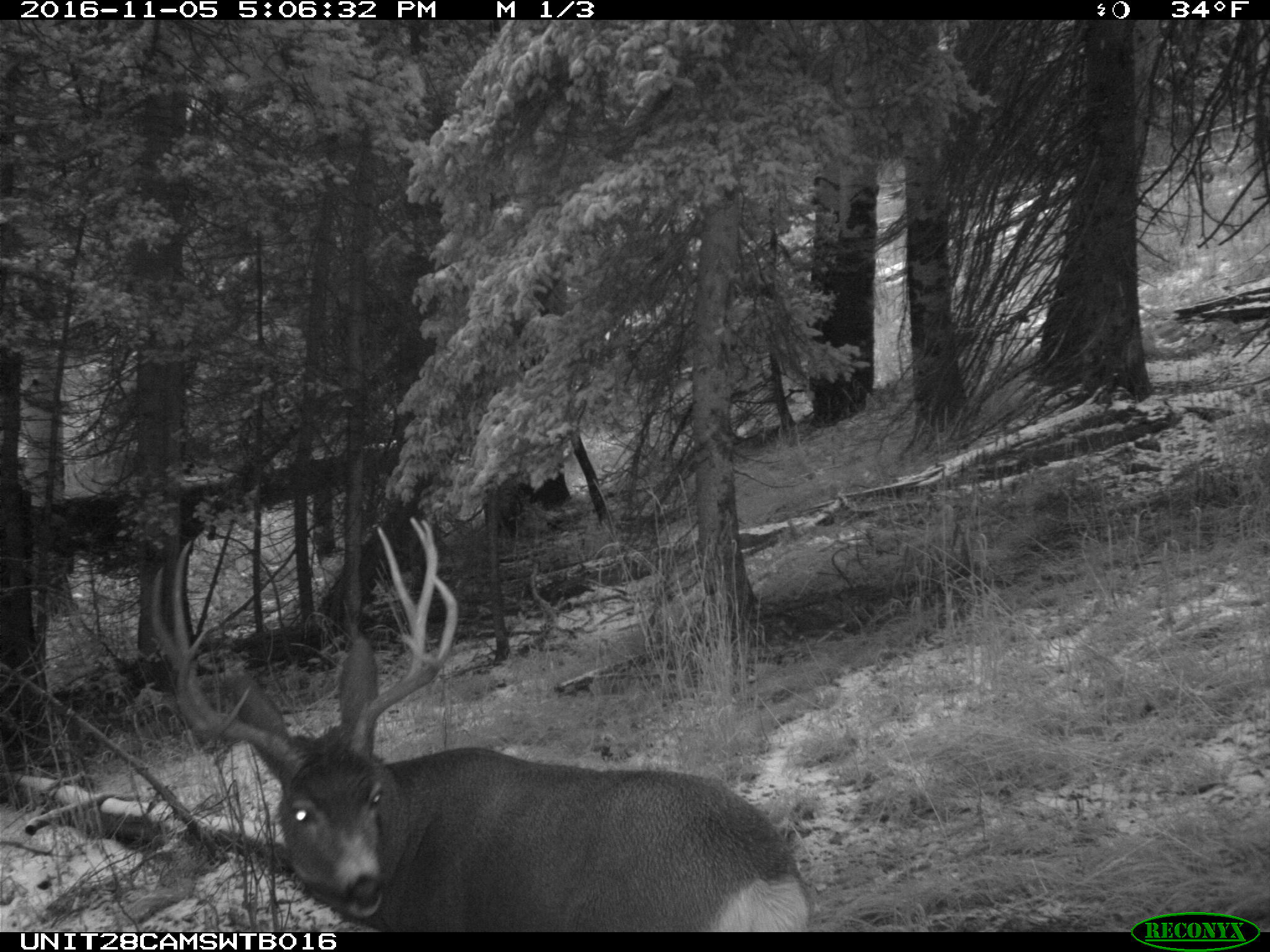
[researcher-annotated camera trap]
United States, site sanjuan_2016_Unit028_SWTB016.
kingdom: Animalia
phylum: Chordata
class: Mammalia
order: Artiodactyla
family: Cervidae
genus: Odocoileus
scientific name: Odocoileus hemionus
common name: mule deer